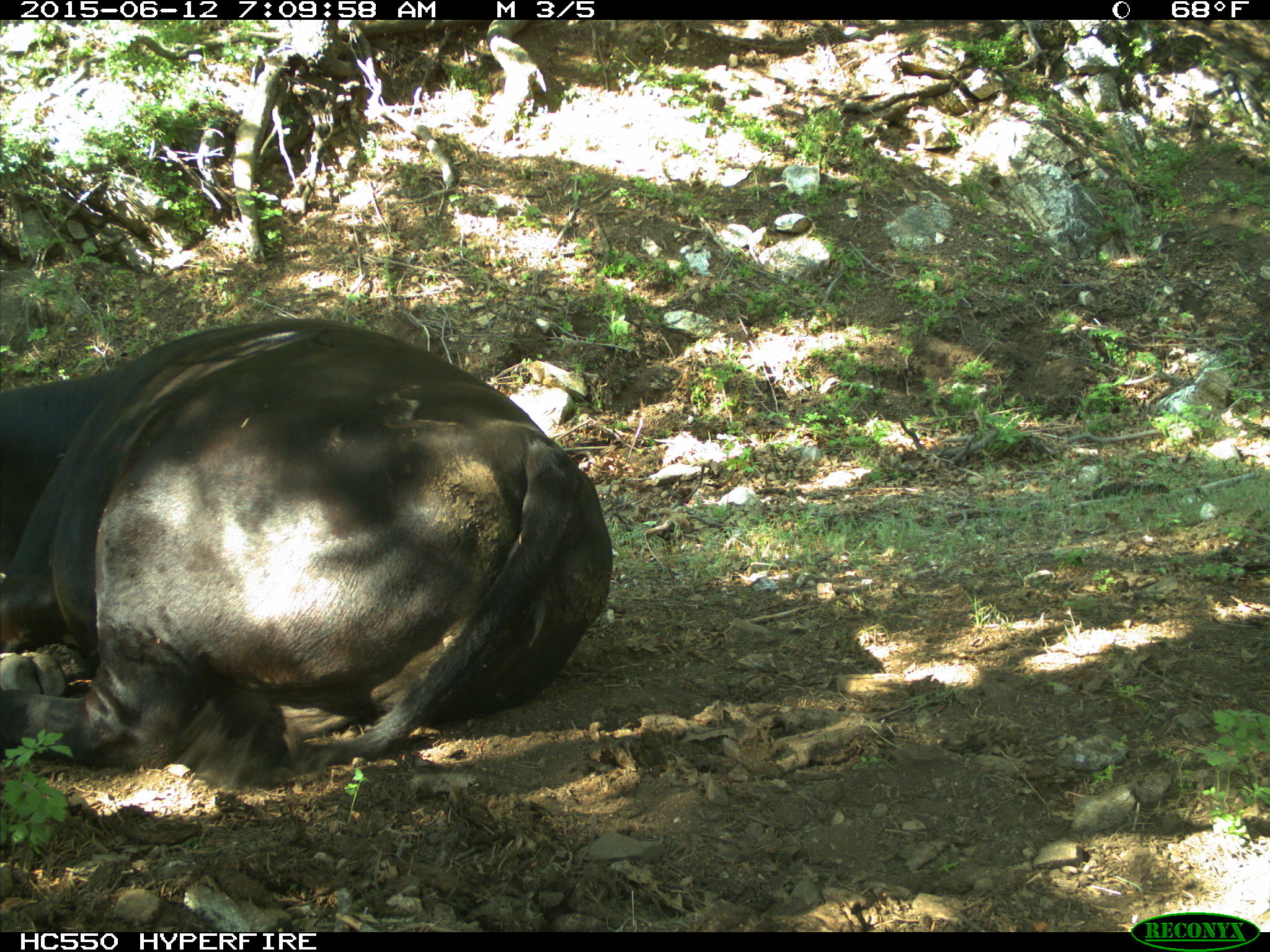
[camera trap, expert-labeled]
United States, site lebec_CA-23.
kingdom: Animalia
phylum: Chordata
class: Mammalia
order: Artiodactyla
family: Bovidae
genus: Bos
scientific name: Bos taurus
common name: domestic cow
Bos taurus (domestic cow).